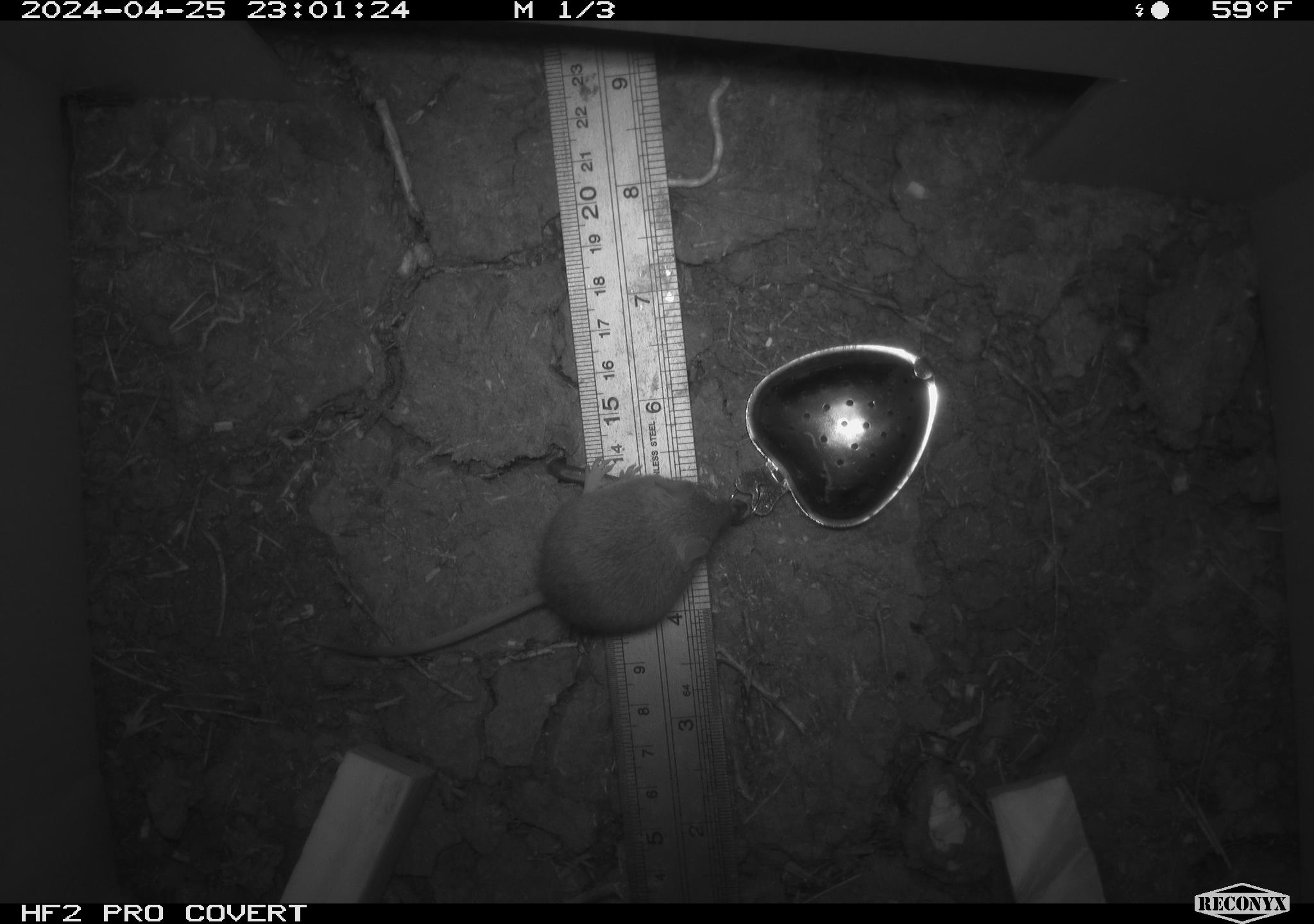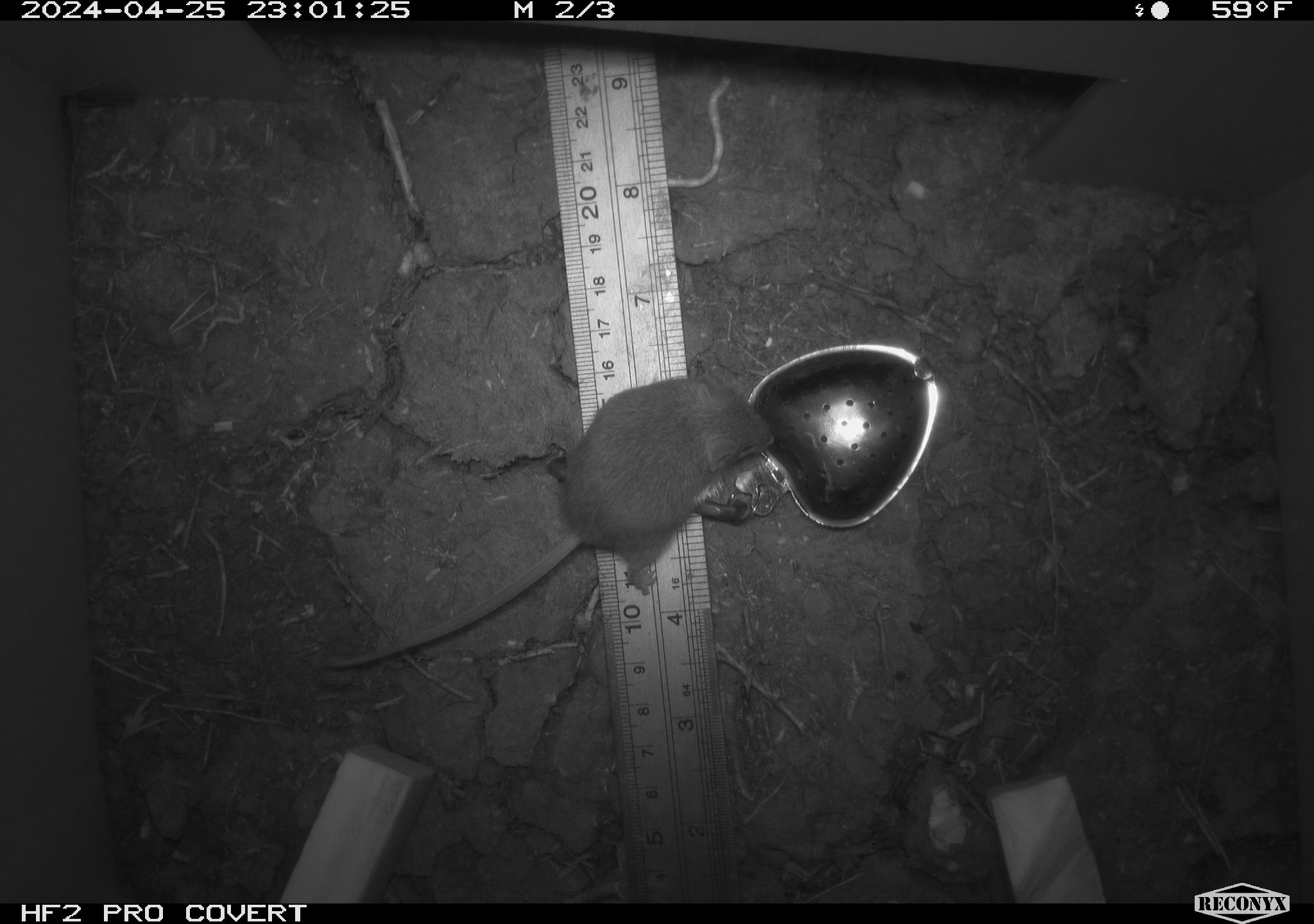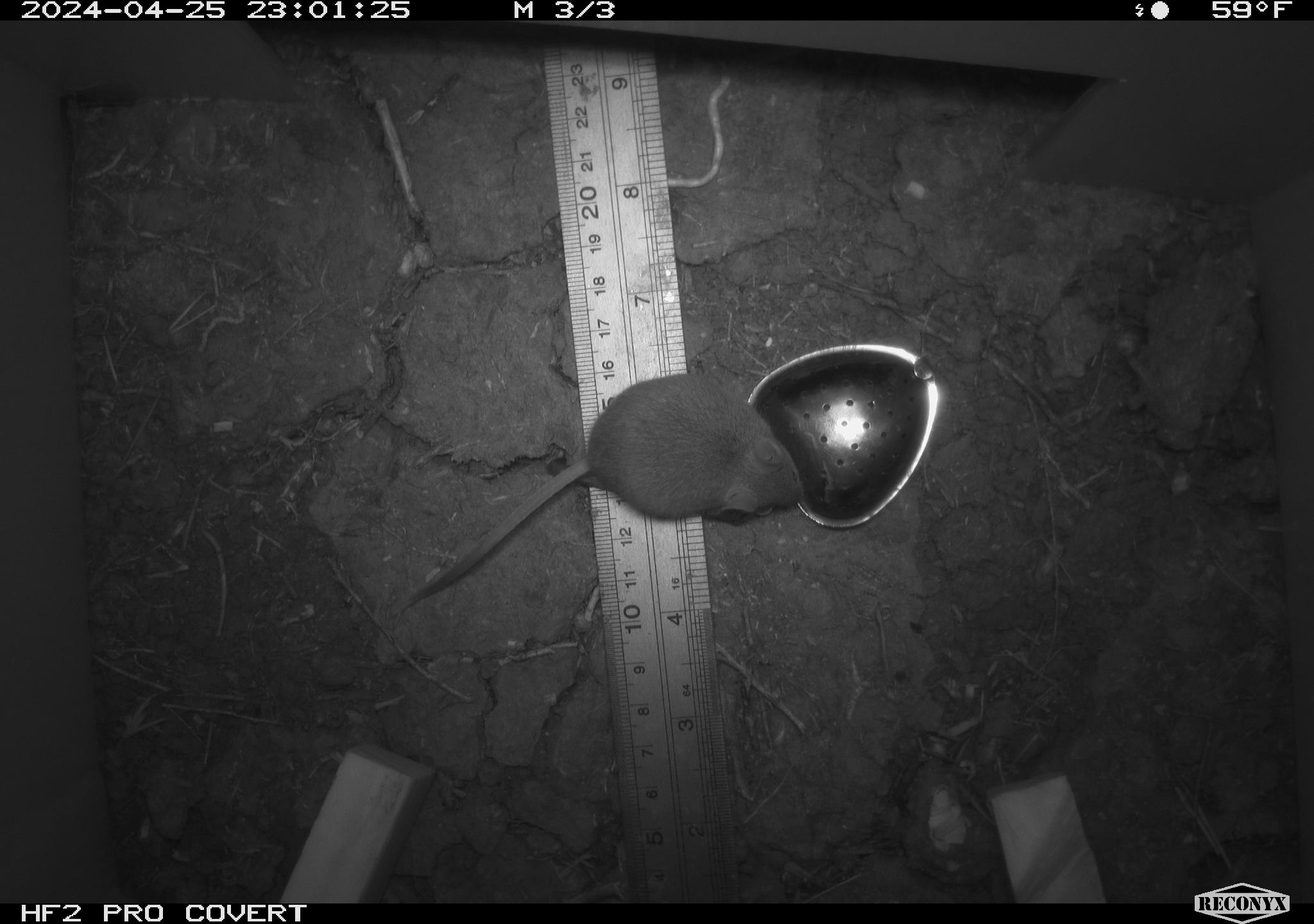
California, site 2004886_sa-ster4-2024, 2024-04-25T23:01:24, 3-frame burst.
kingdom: Animalia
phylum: Chordata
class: Mammalia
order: Rodentia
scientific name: Rodentia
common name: mouse species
Mouse species (Rodentia).